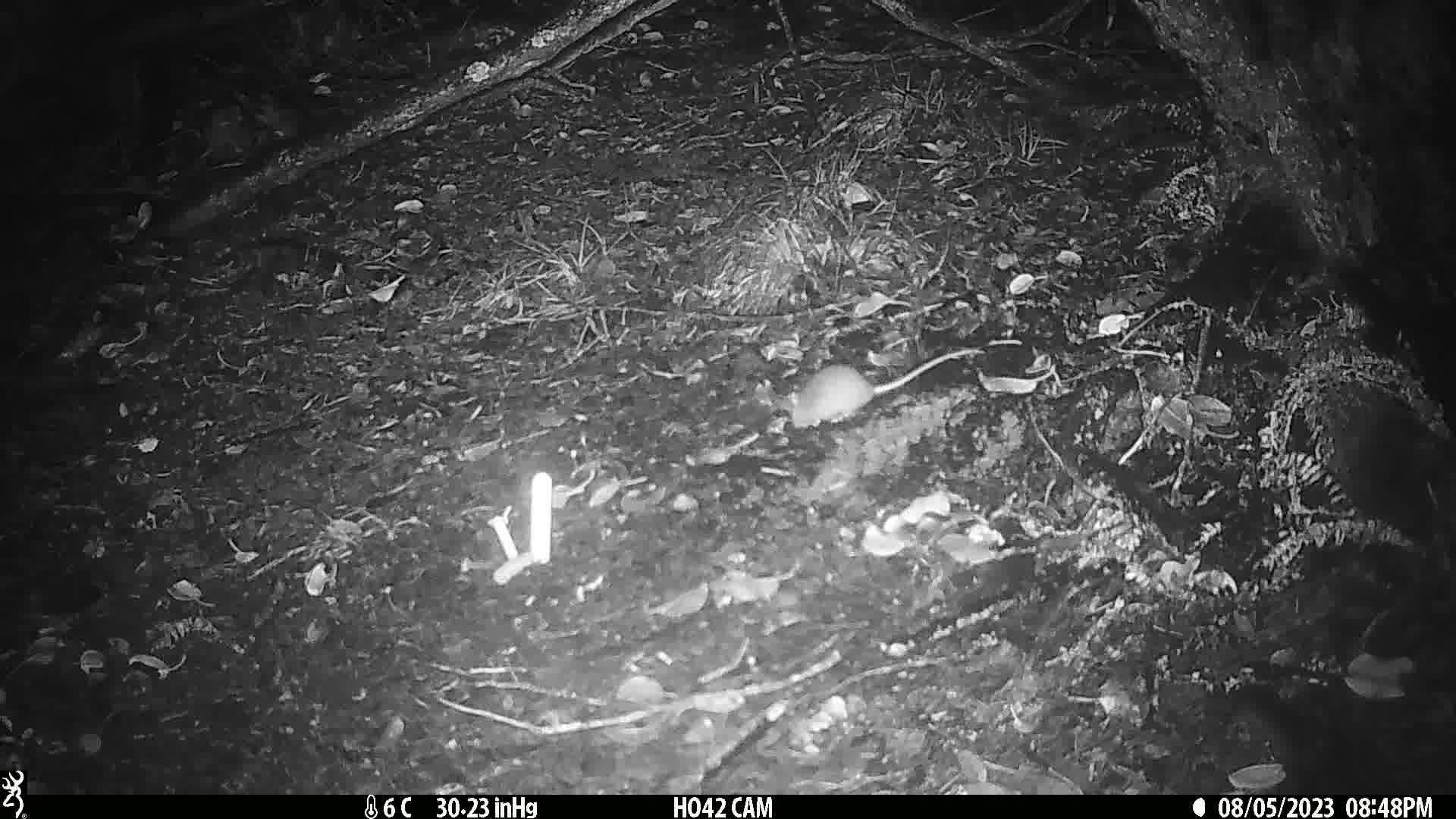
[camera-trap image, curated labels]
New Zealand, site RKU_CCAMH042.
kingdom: Animalia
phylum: Chordata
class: Mammalia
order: Rodentia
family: Muridae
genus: Rattus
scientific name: Rattus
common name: rat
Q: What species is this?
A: Rat (Rattus).